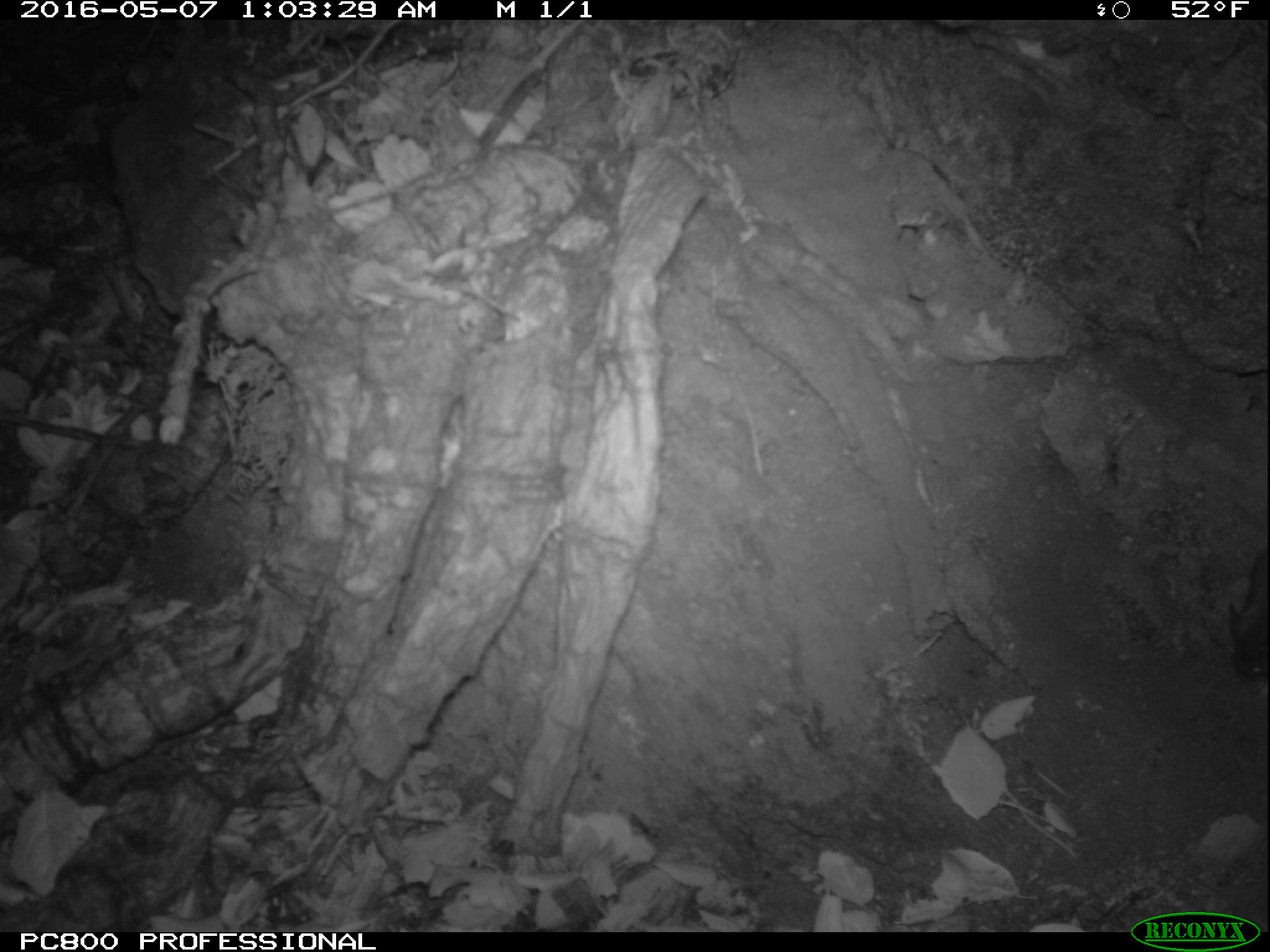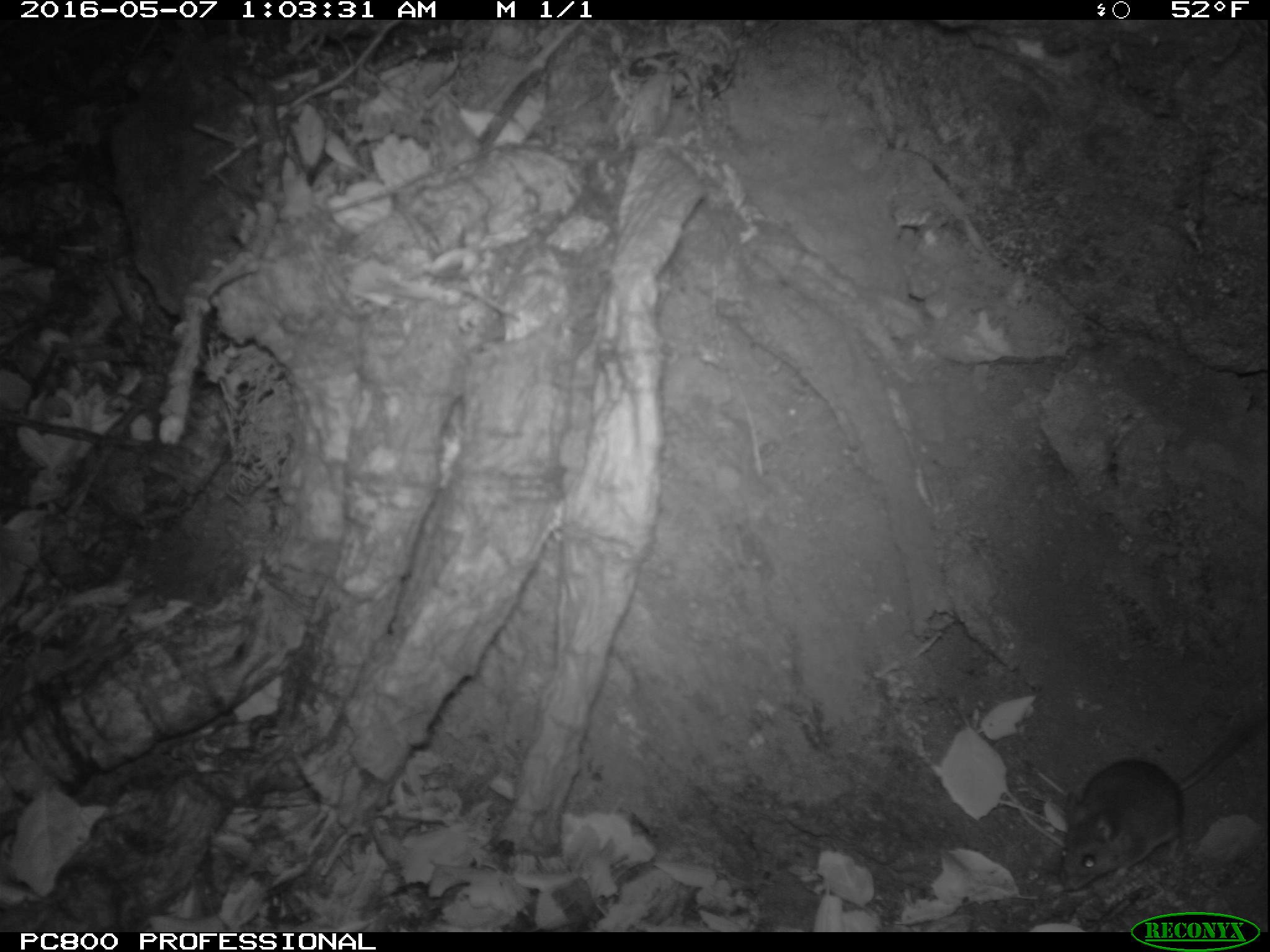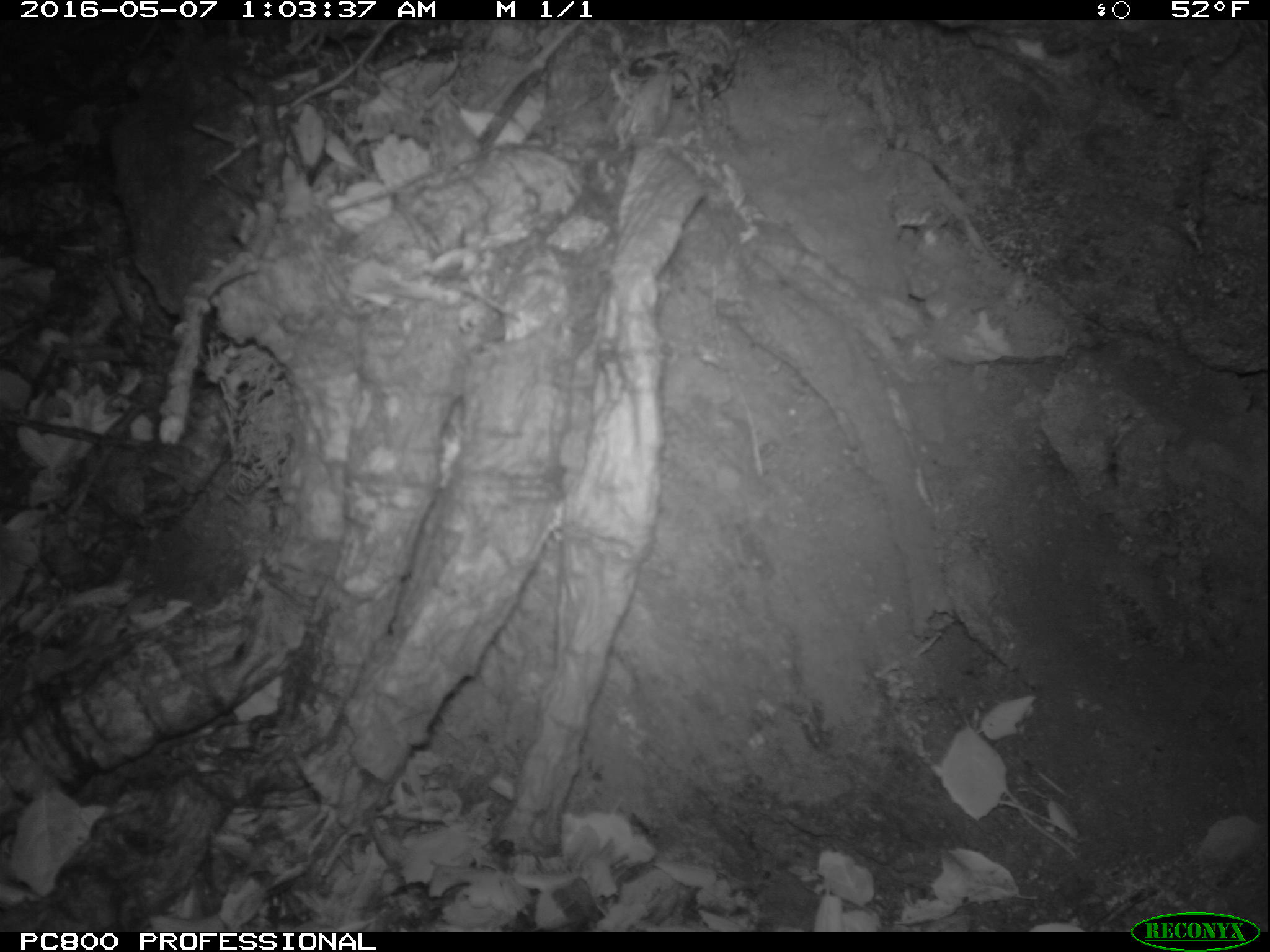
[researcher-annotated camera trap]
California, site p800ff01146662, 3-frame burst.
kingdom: Animalia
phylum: Chordata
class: Mammalia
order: Rodentia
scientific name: Rodentia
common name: rodent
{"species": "rodent (Rodentia)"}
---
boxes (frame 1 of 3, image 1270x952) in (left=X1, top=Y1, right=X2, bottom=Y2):
rodent: (left=1228, top=550, right=1267, bottom=677)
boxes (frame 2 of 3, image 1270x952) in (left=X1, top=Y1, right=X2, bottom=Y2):
rodent: (left=1054, top=712, right=1269, bottom=893)